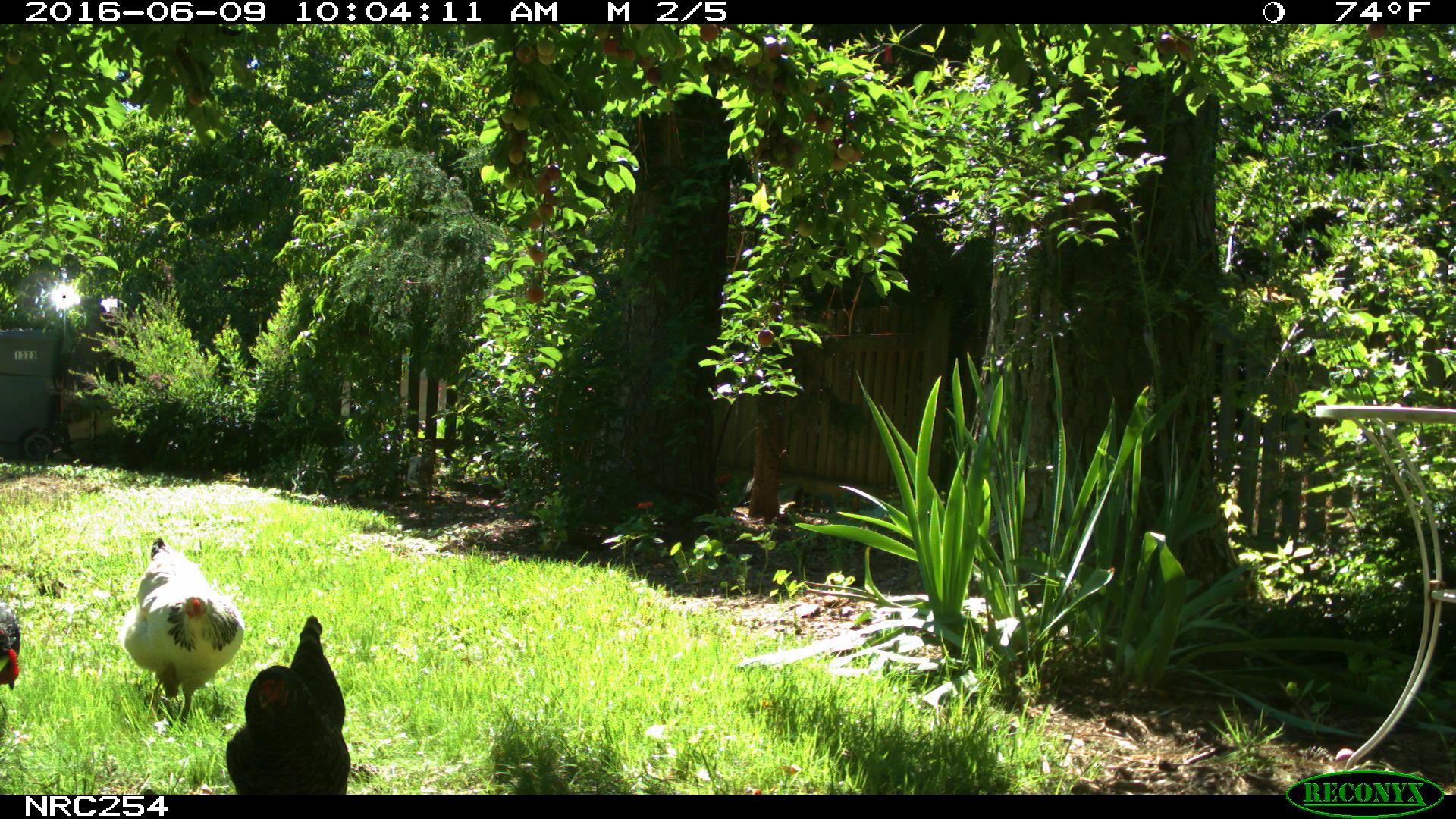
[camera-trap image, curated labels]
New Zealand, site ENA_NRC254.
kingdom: Animalia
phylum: Chordata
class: Aves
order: Galliformes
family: Phasianidae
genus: Gallus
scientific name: Gallus gallus domesticus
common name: chicken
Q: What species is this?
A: Chicken (Gallus gallus domesticus).